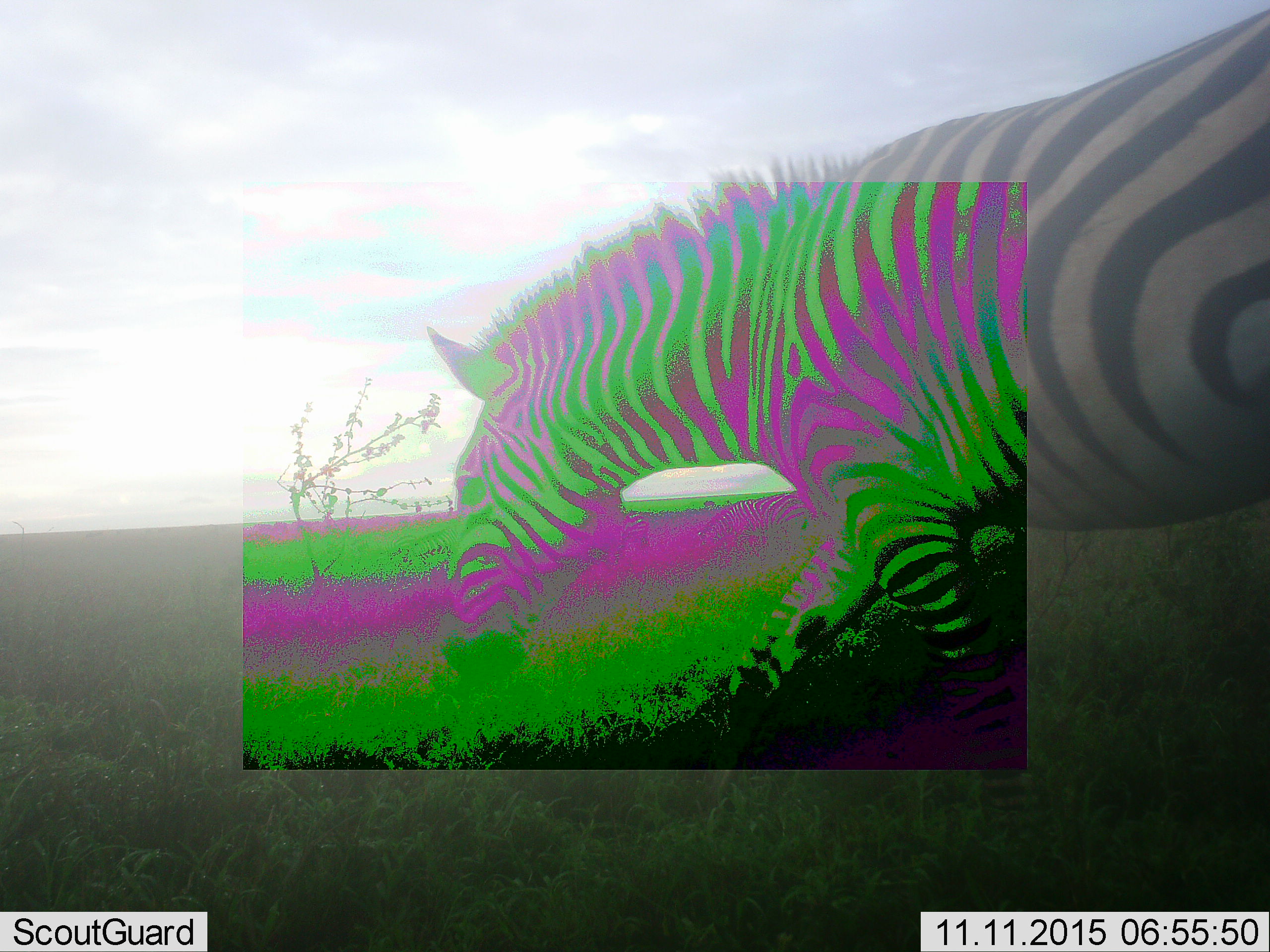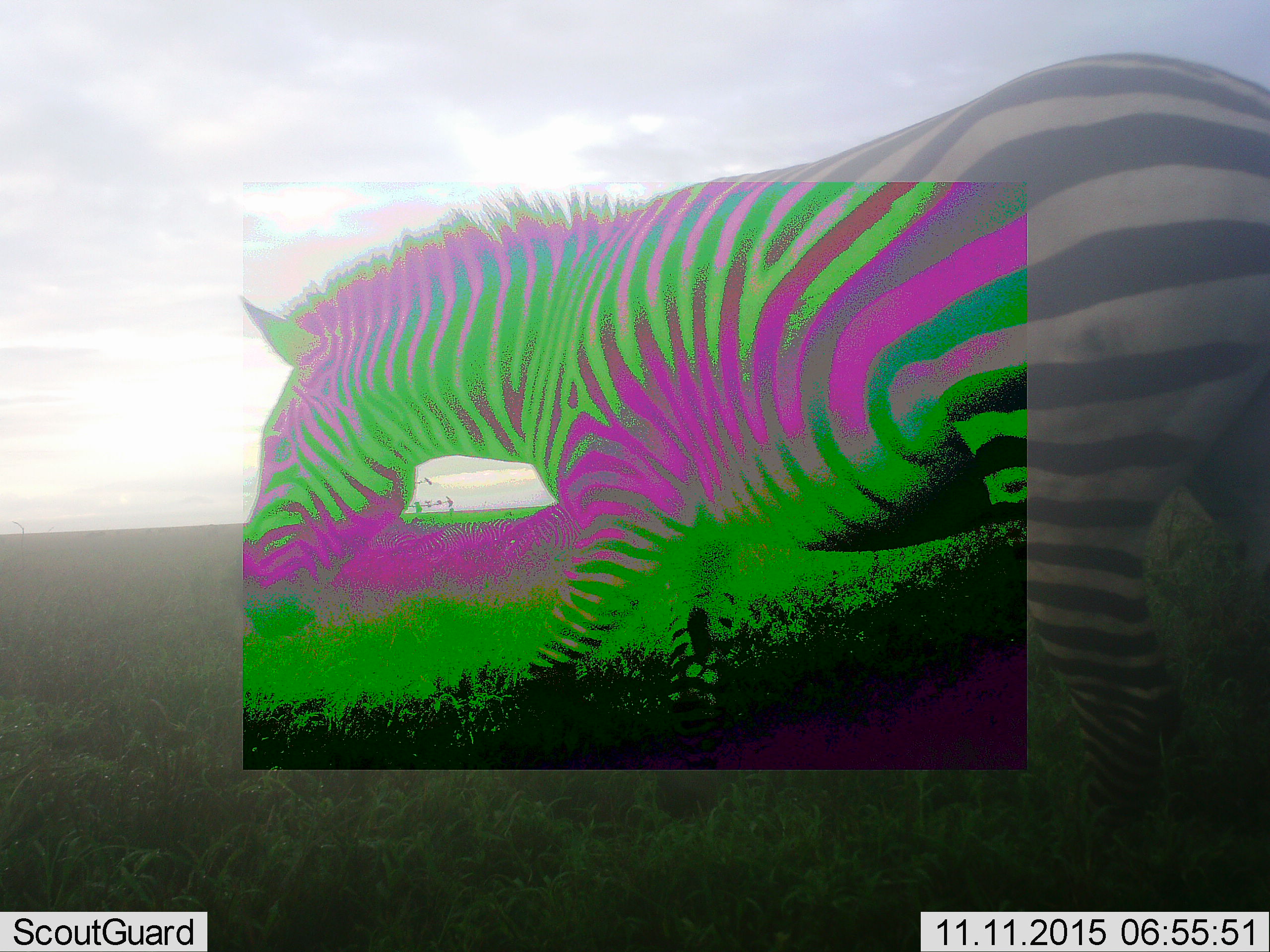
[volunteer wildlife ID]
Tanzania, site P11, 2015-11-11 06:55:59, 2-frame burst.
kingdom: Animalia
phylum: Chordata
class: Mammalia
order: Perissodactyla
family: Equidae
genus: Equus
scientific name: Equus quagga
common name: plains zebra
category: zebra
Zebra (plains zebra) (Equus quagga), count 1. Behavior (volunteer vote fractions): standing 33%, resting 0%, moving 67%, interacting 0%. Young present (vote fraction): 0%. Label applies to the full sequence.